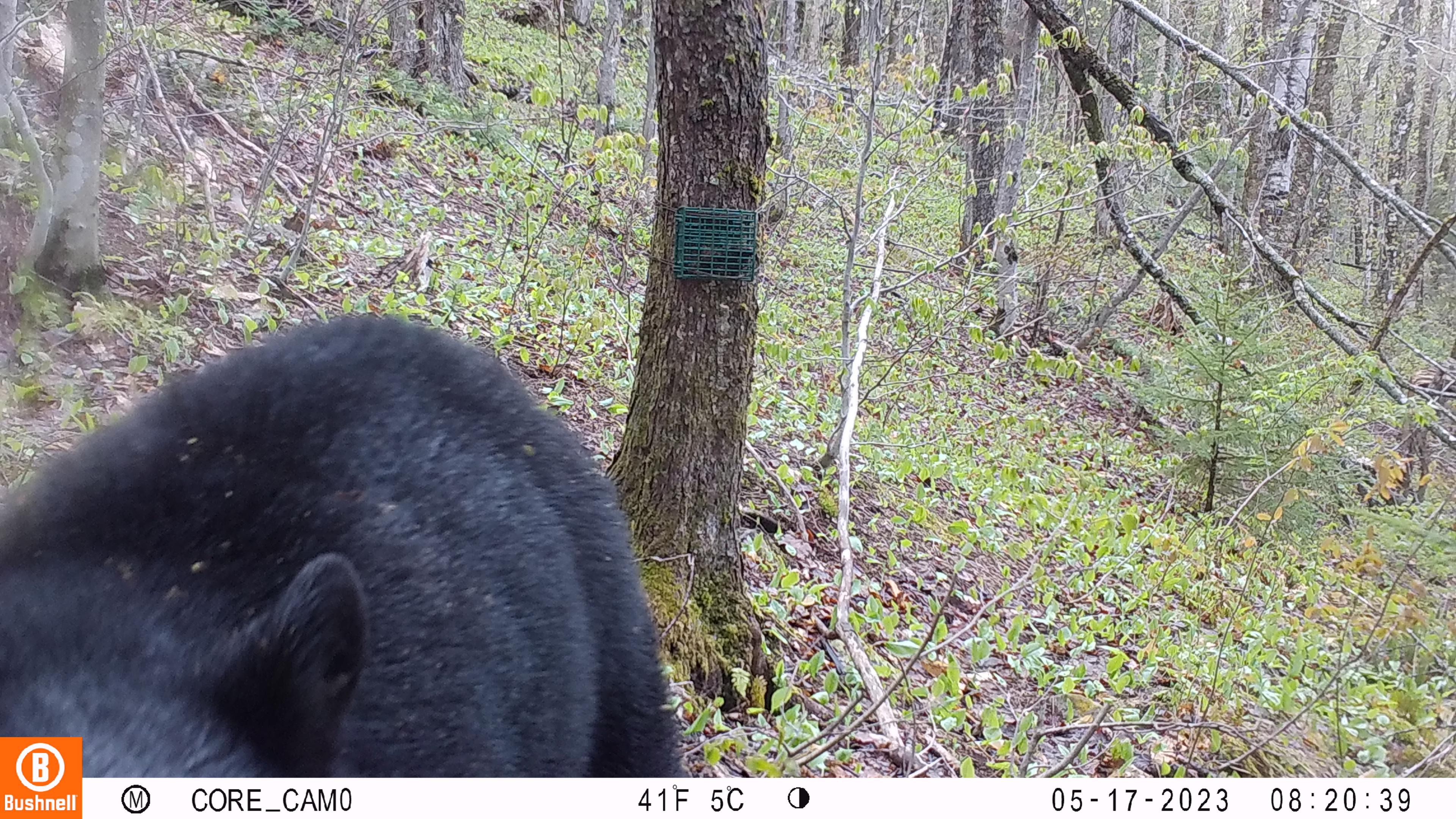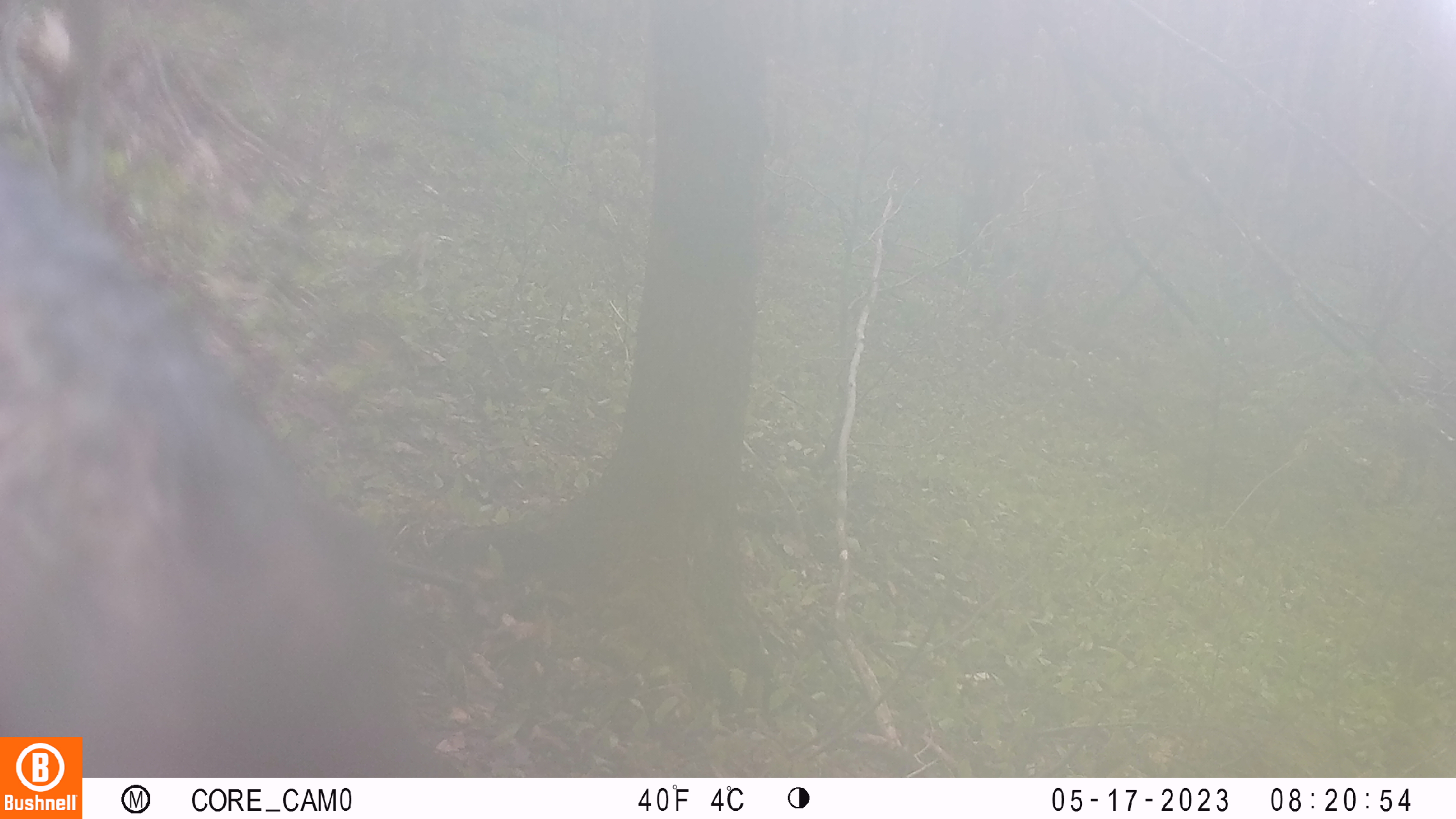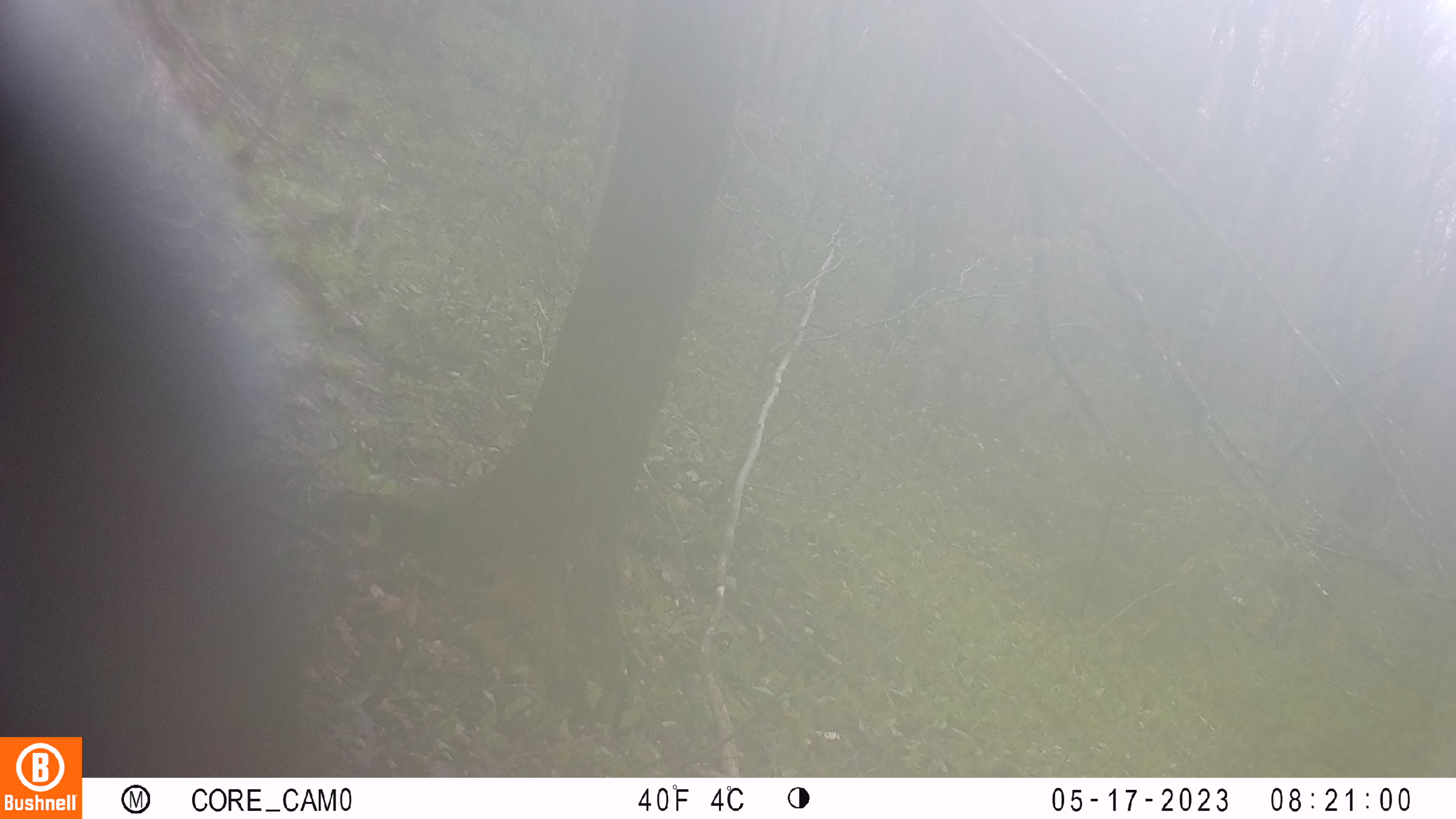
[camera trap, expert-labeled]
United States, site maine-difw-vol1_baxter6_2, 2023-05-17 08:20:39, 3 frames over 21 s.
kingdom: Animalia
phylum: Chordata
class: Mammalia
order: Carnivora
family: Ursidae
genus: Ursus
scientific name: Ursus americanus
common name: black bear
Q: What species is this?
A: Black bear (Ursus americanus).